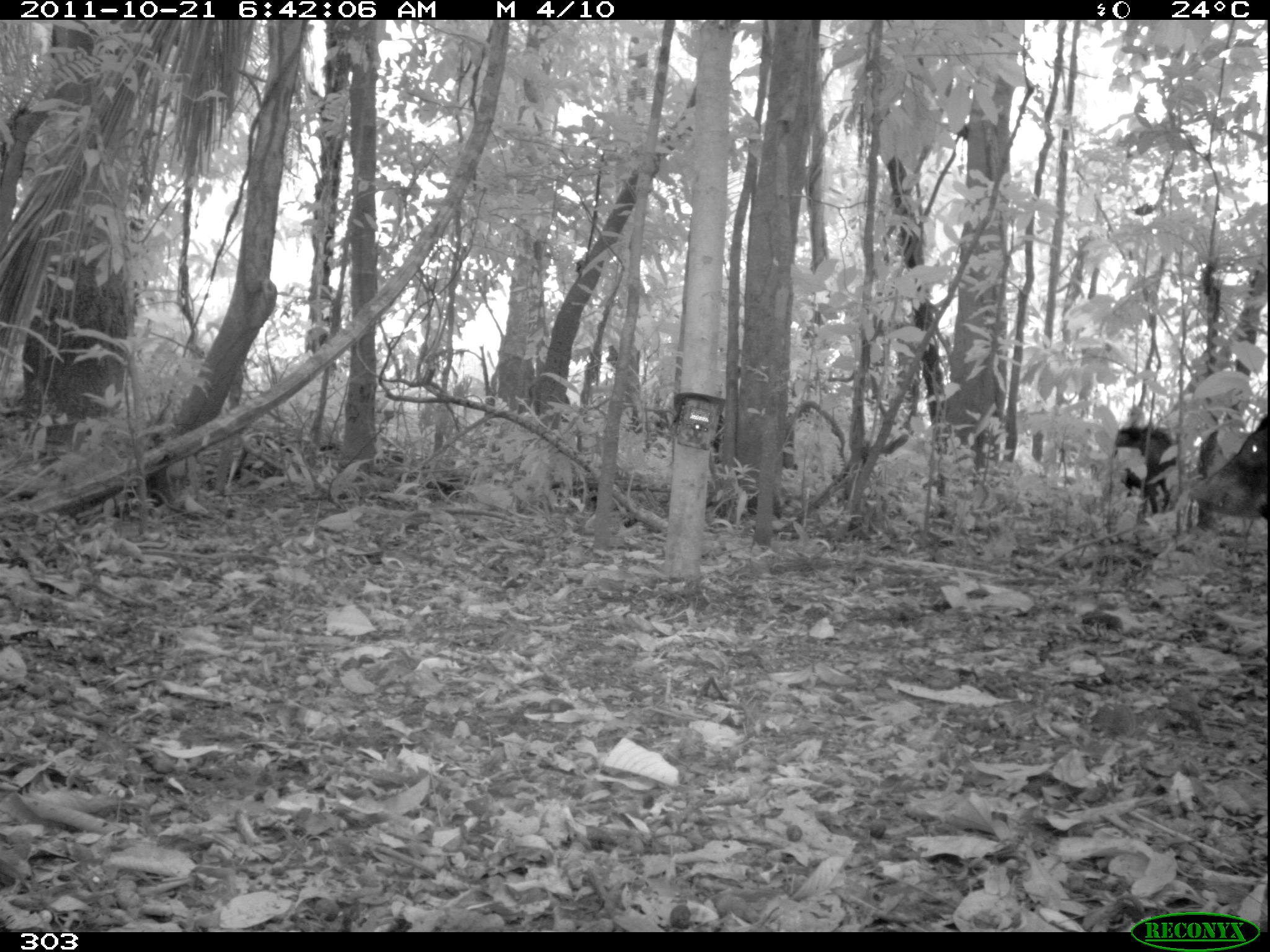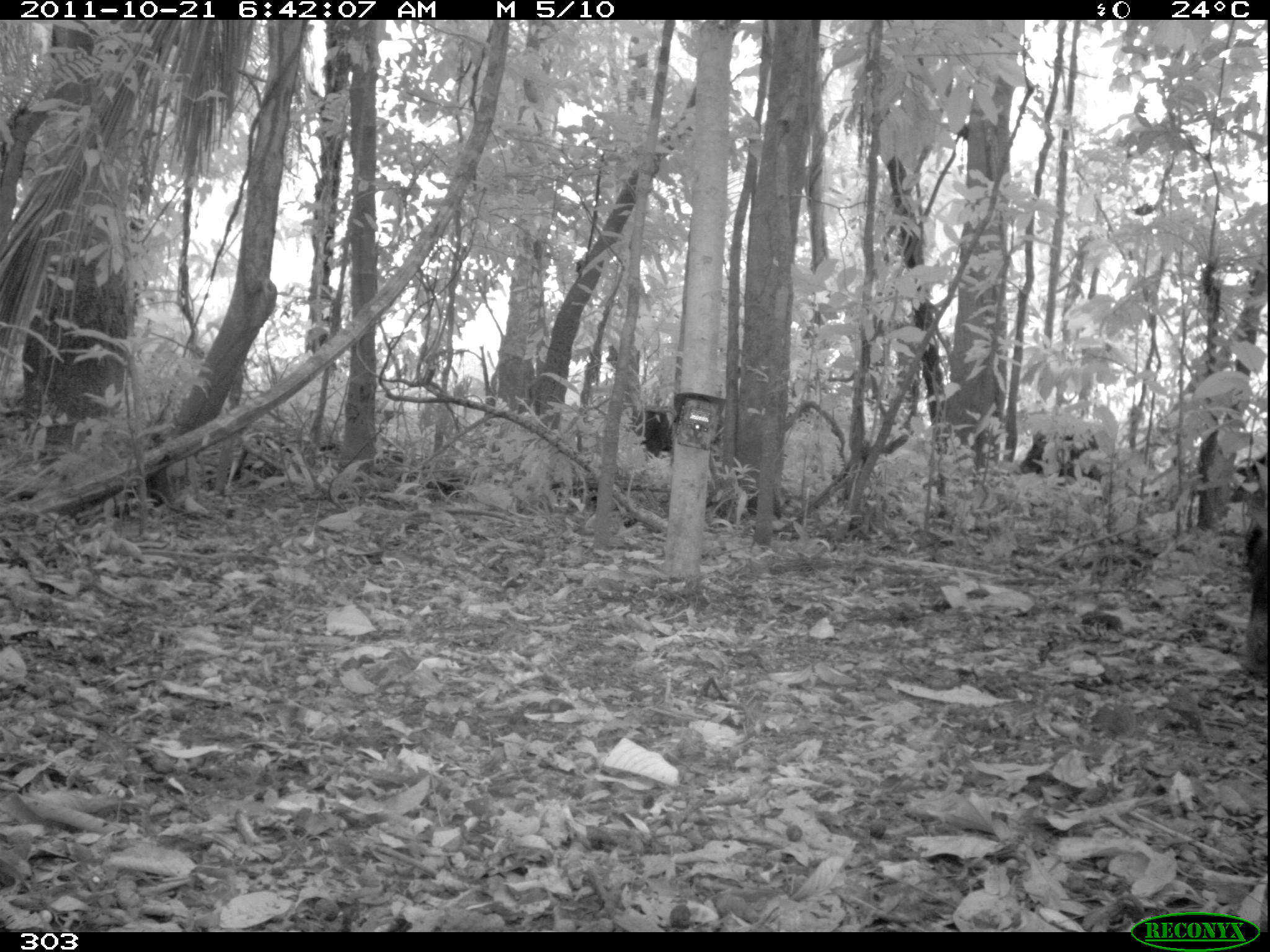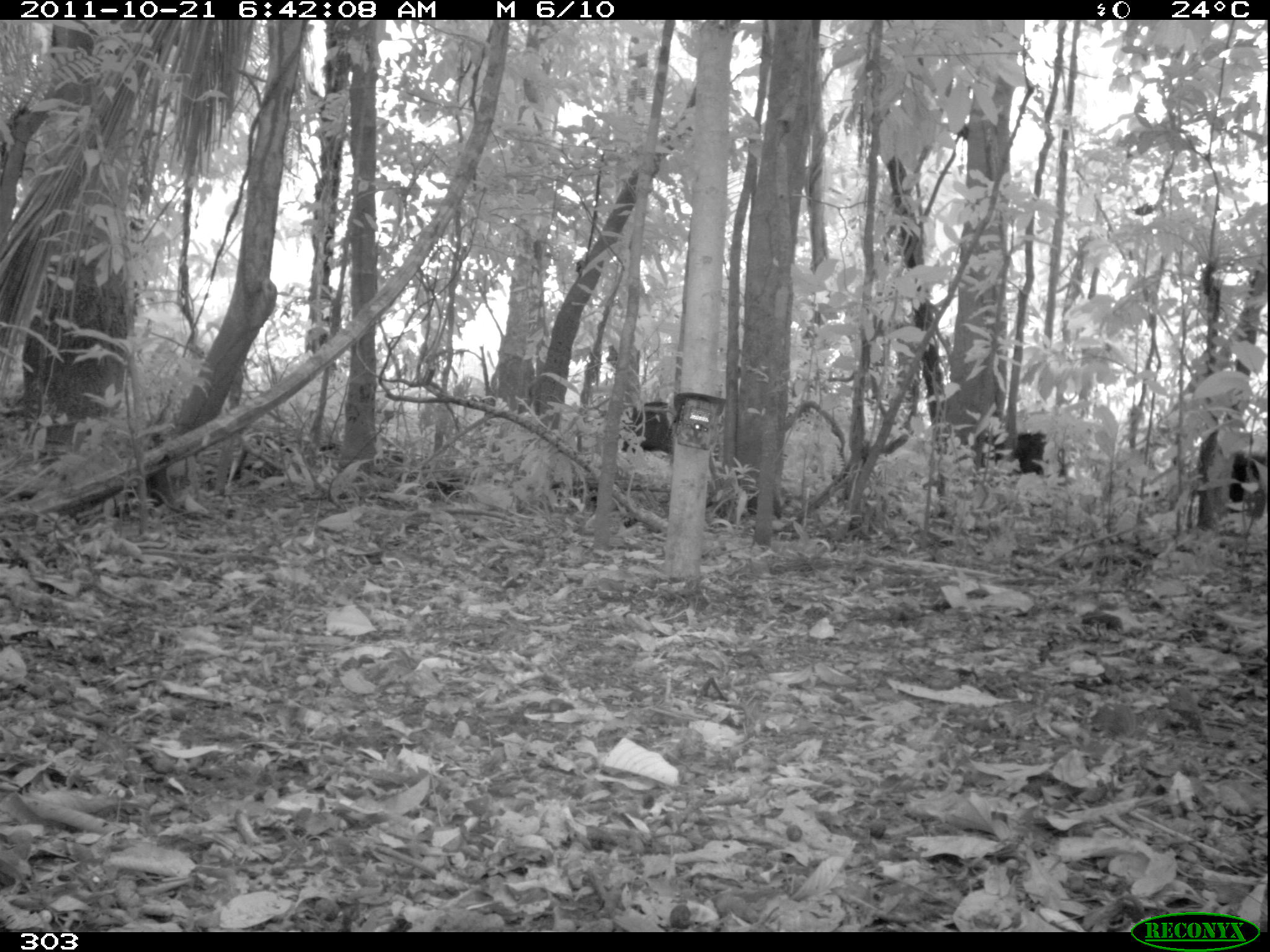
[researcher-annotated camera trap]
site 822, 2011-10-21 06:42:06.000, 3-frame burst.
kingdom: Animalia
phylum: Chordata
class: Mammalia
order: Artiodactyla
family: Tayassuidae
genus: Tayassu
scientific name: Tayassu pecari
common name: white-lipped peccary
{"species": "Tayassu pecari (white-lipped peccary)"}